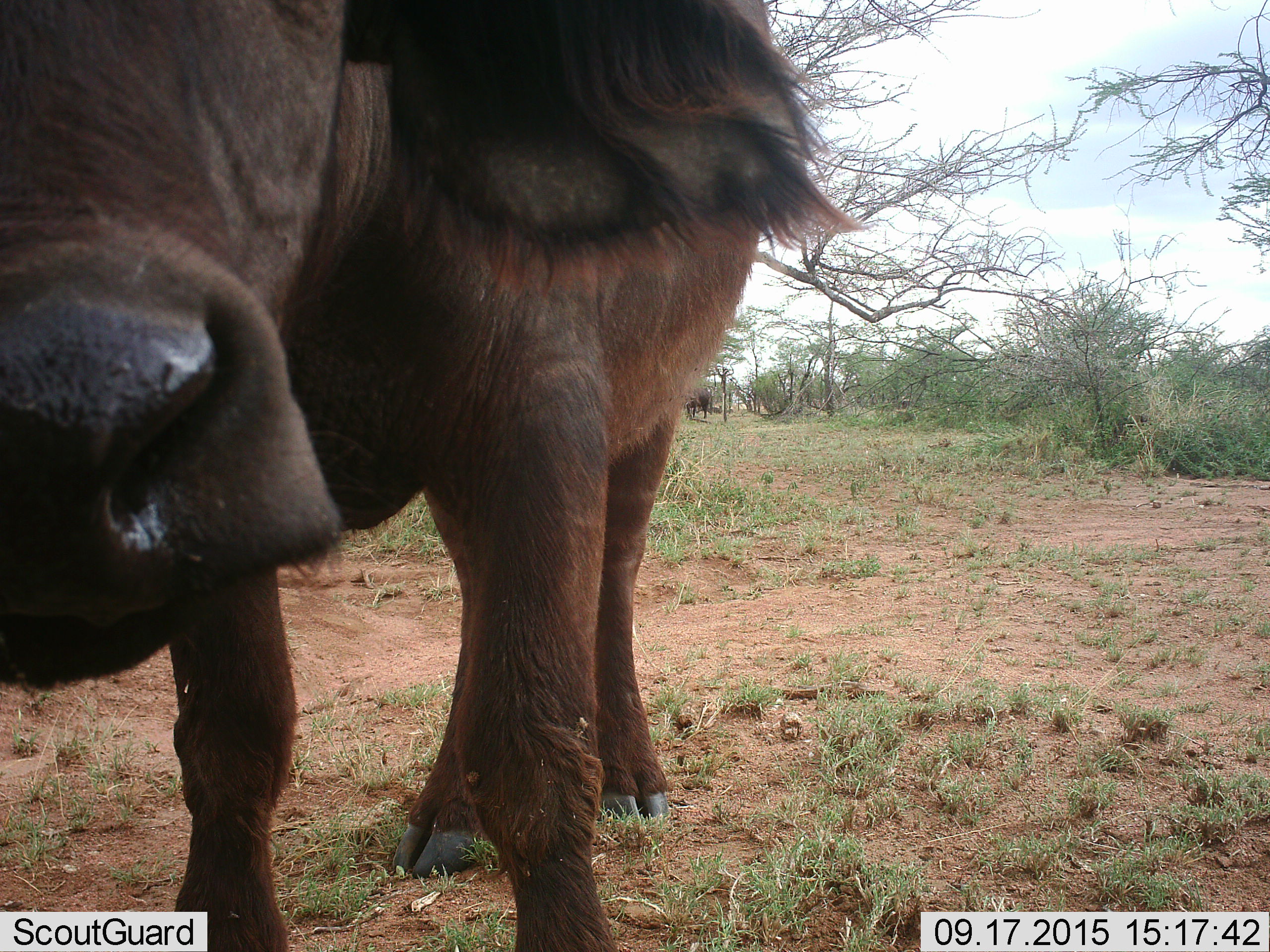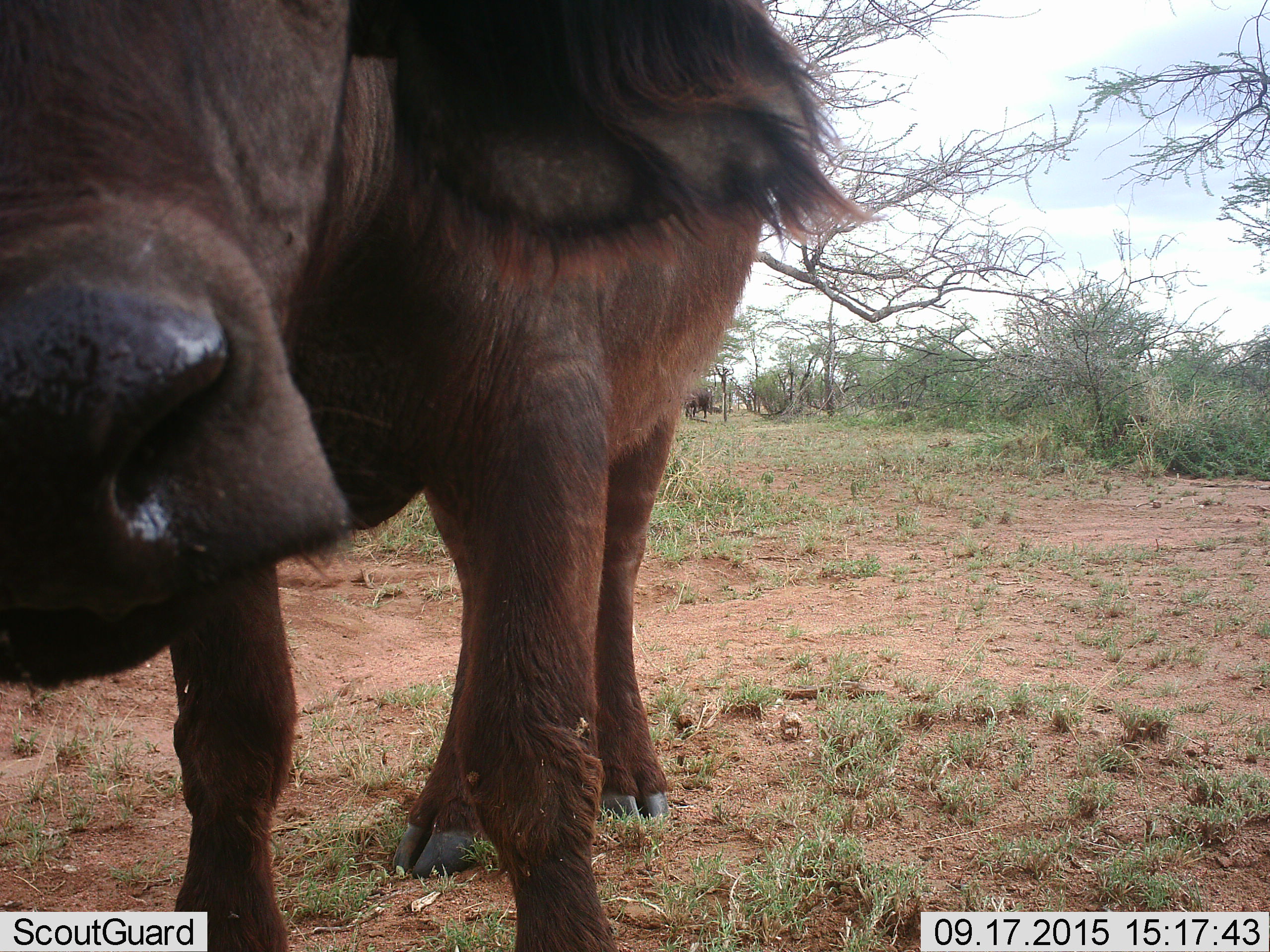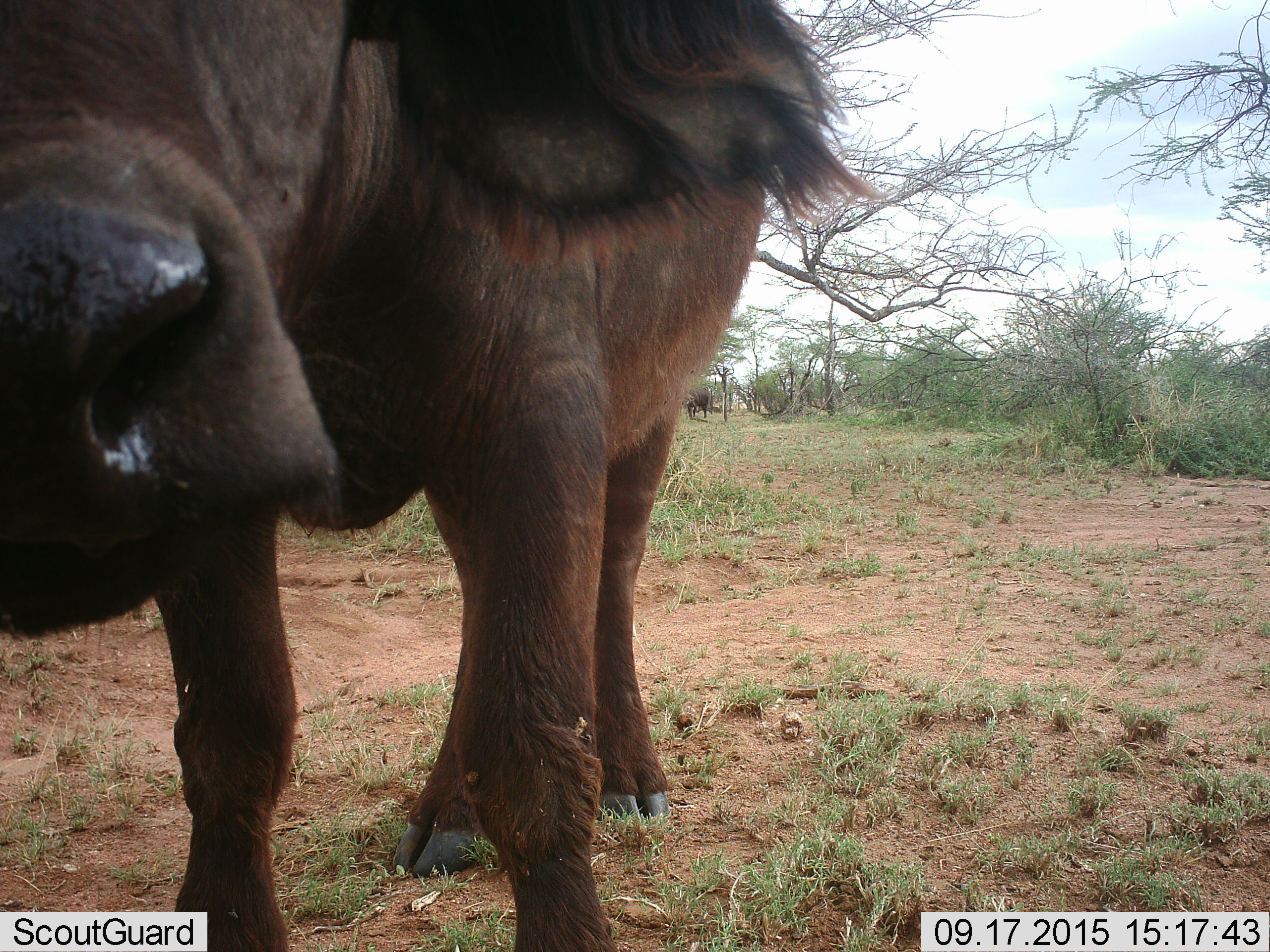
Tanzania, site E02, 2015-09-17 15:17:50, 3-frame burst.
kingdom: Animalia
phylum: Chordata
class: Mammalia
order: Artiodactyla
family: Bovidae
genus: Syncerus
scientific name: Syncerus caffer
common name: cape buffalo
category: buffalo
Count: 2.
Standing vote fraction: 94%.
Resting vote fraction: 0%.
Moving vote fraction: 19%.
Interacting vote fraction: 0%.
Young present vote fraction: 0%.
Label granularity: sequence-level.